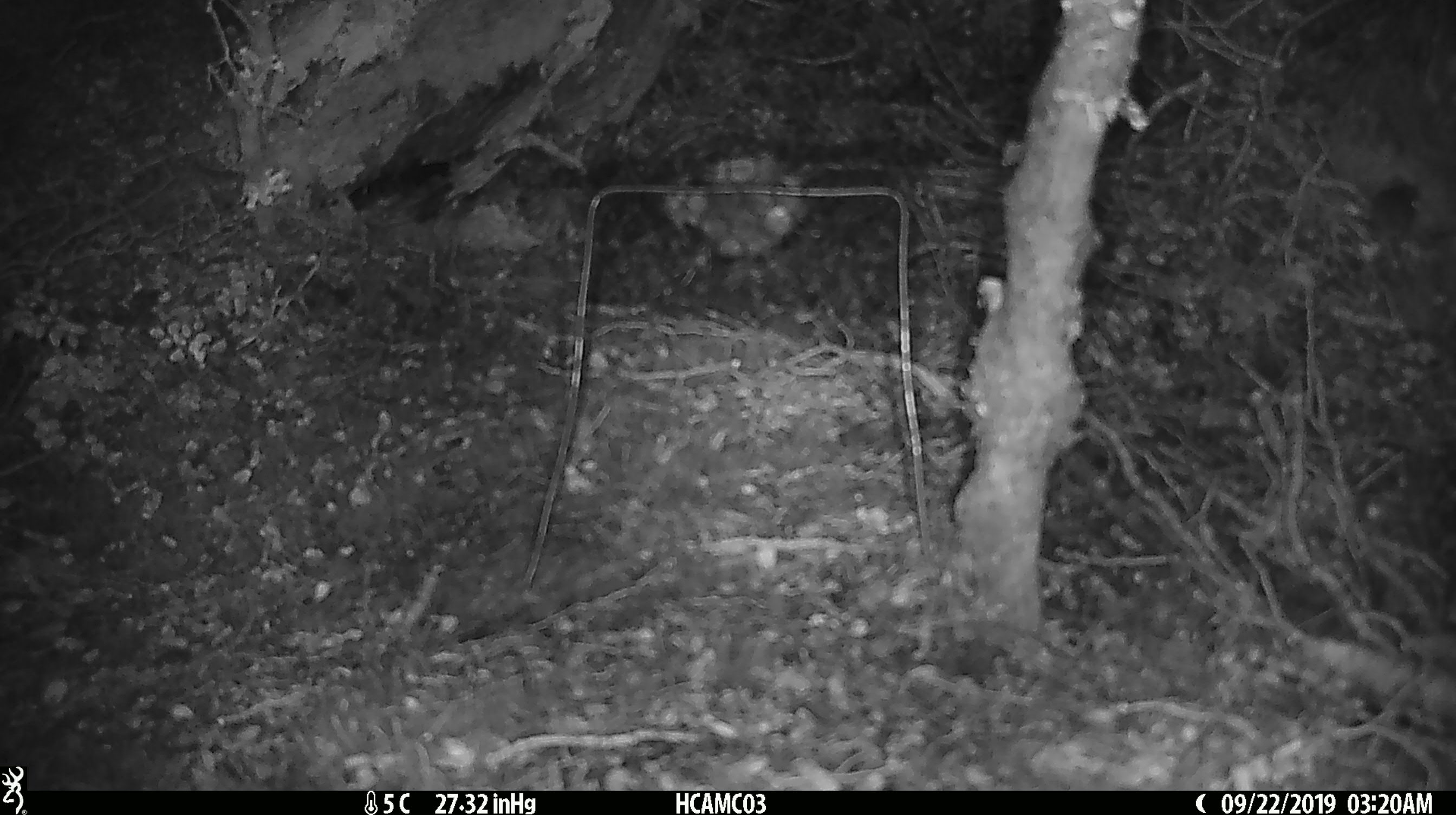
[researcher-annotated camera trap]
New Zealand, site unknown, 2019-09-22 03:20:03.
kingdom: Animalia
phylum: Chordata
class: Mammalia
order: Rodentia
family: Muridae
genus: Mus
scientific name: Mus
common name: mouse